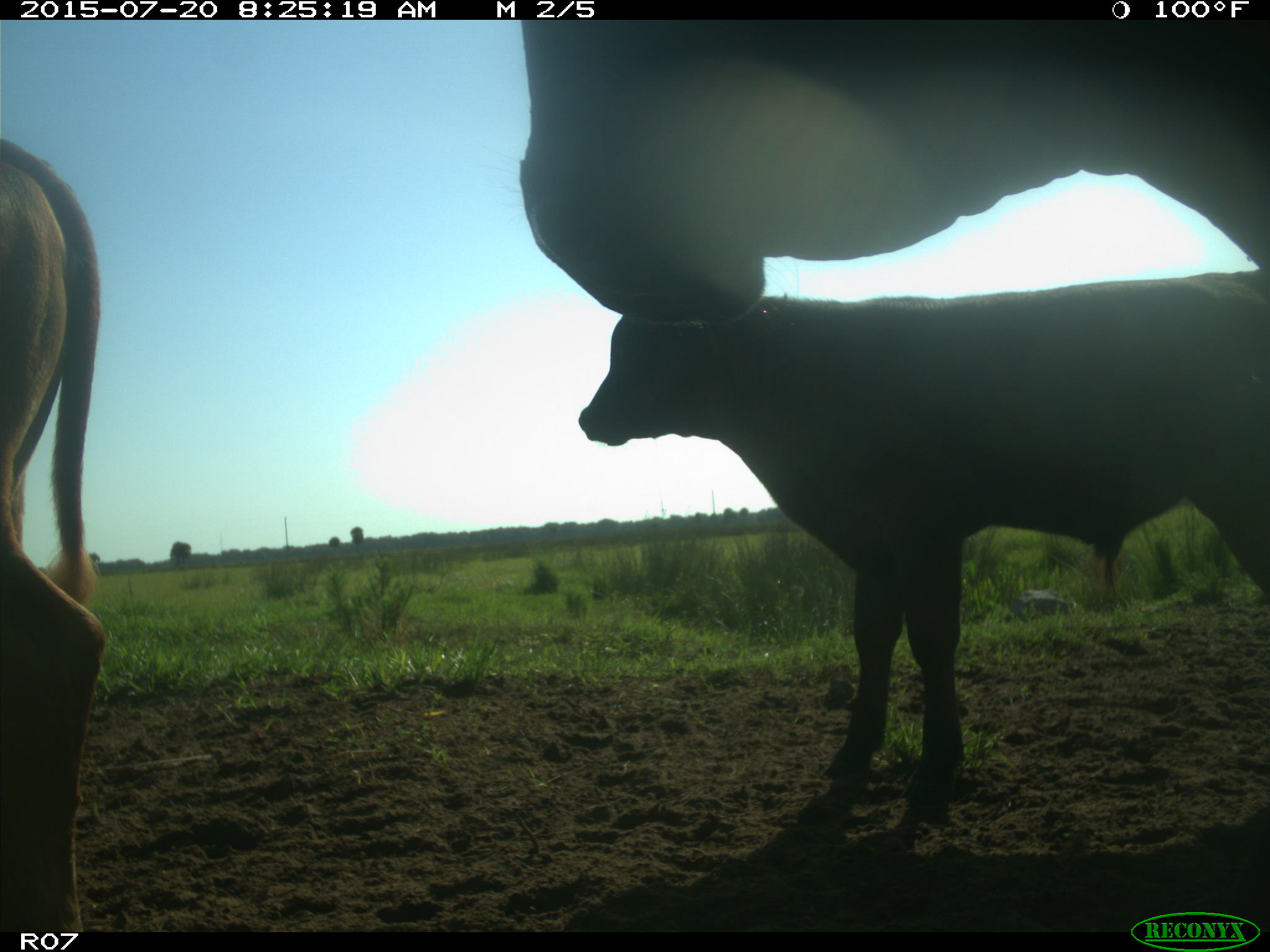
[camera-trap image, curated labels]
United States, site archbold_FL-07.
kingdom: Animalia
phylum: Chordata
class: Mammalia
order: Artiodactyla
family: Bovidae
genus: Bos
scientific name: Bos taurus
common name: domestic cow